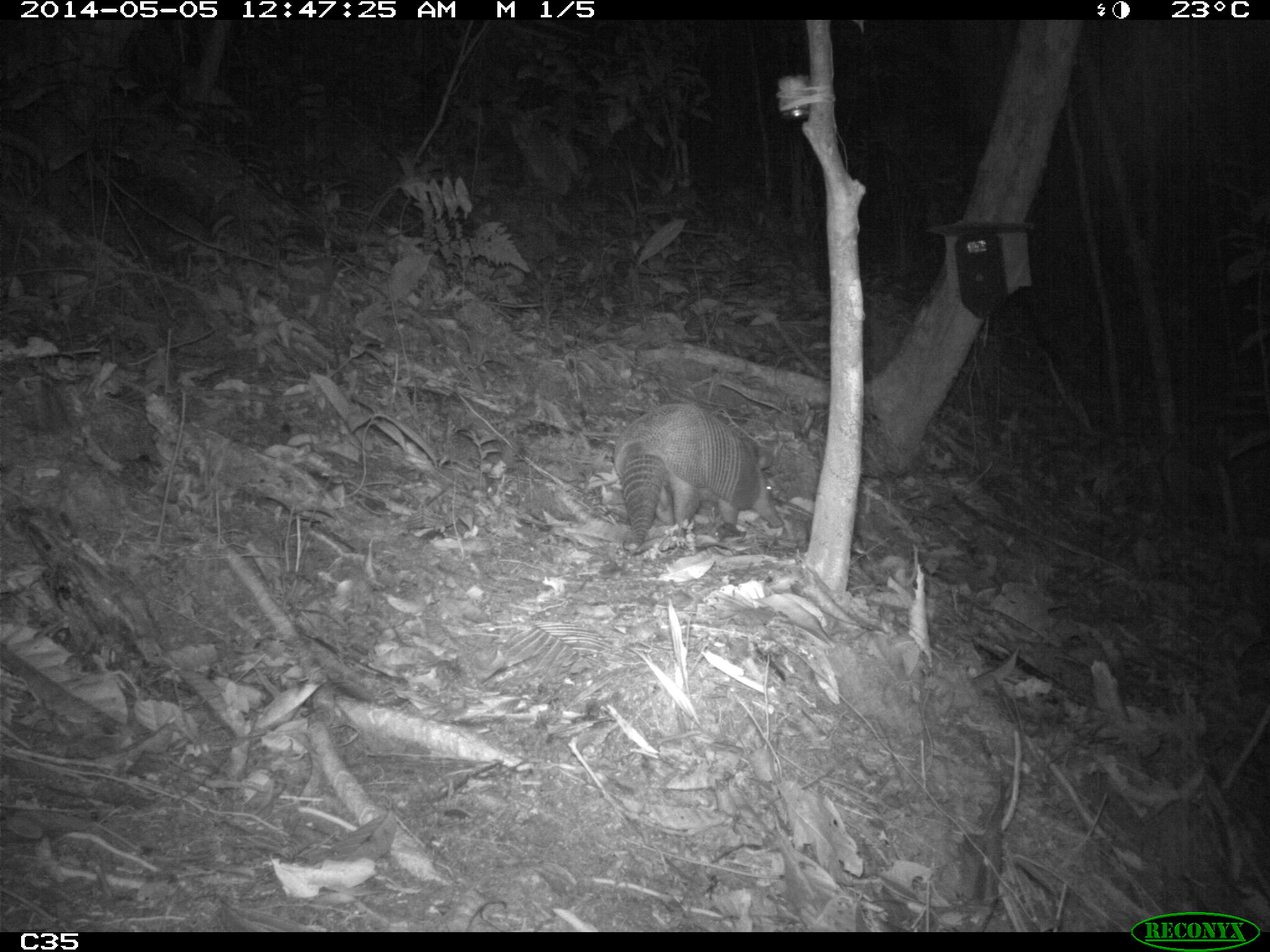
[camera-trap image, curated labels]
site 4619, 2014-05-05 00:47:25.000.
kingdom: Animalia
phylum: Chordata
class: Mammalia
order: Cingulata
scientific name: Cingulata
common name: armadillo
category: unknown armadillo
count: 1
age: adult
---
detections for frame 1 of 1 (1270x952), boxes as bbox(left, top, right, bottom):
unknown armadillo: bbox(613, 404, 784, 551)